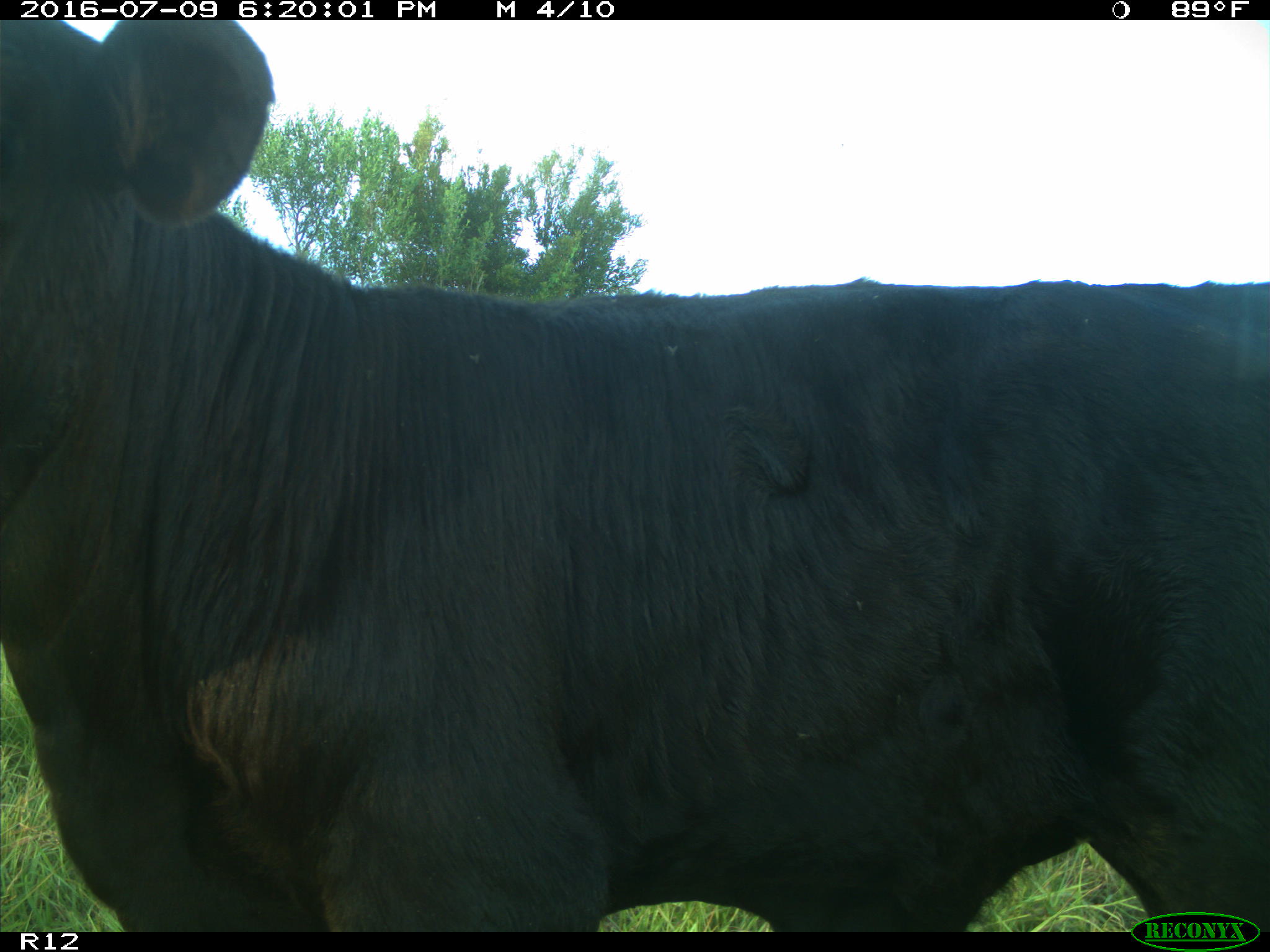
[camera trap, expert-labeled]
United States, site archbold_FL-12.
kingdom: Animalia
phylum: Chordata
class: Mammalia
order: Artiodactyla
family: Bovidae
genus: Bos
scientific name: Bos taurus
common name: domestic cow